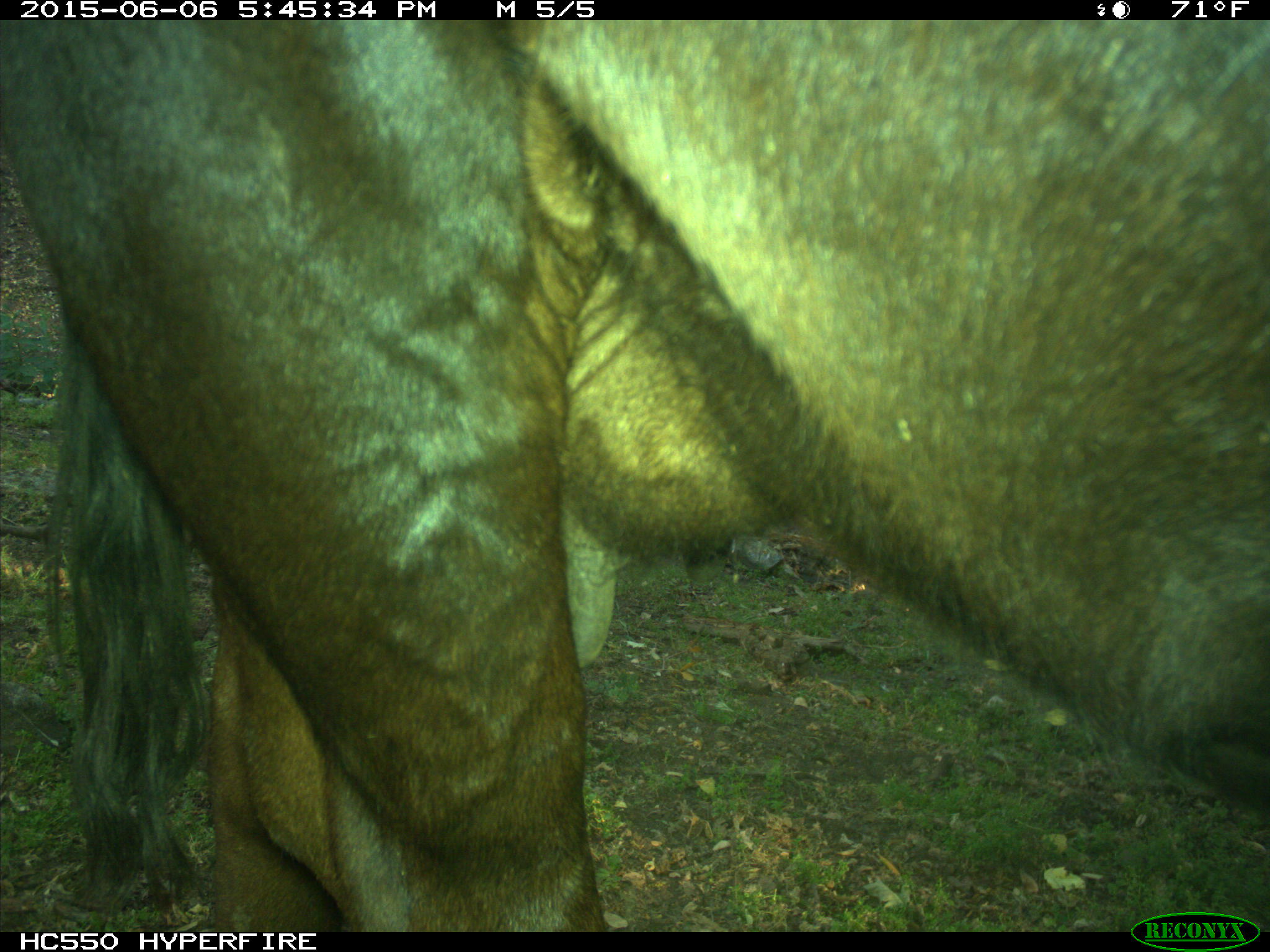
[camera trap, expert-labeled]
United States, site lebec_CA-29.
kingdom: Animalia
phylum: Chordata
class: Mammalia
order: Artiodactyla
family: Bovidae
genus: Bos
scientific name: Bos taurus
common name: domestic cow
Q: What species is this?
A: Bos taurus (domestic cow).